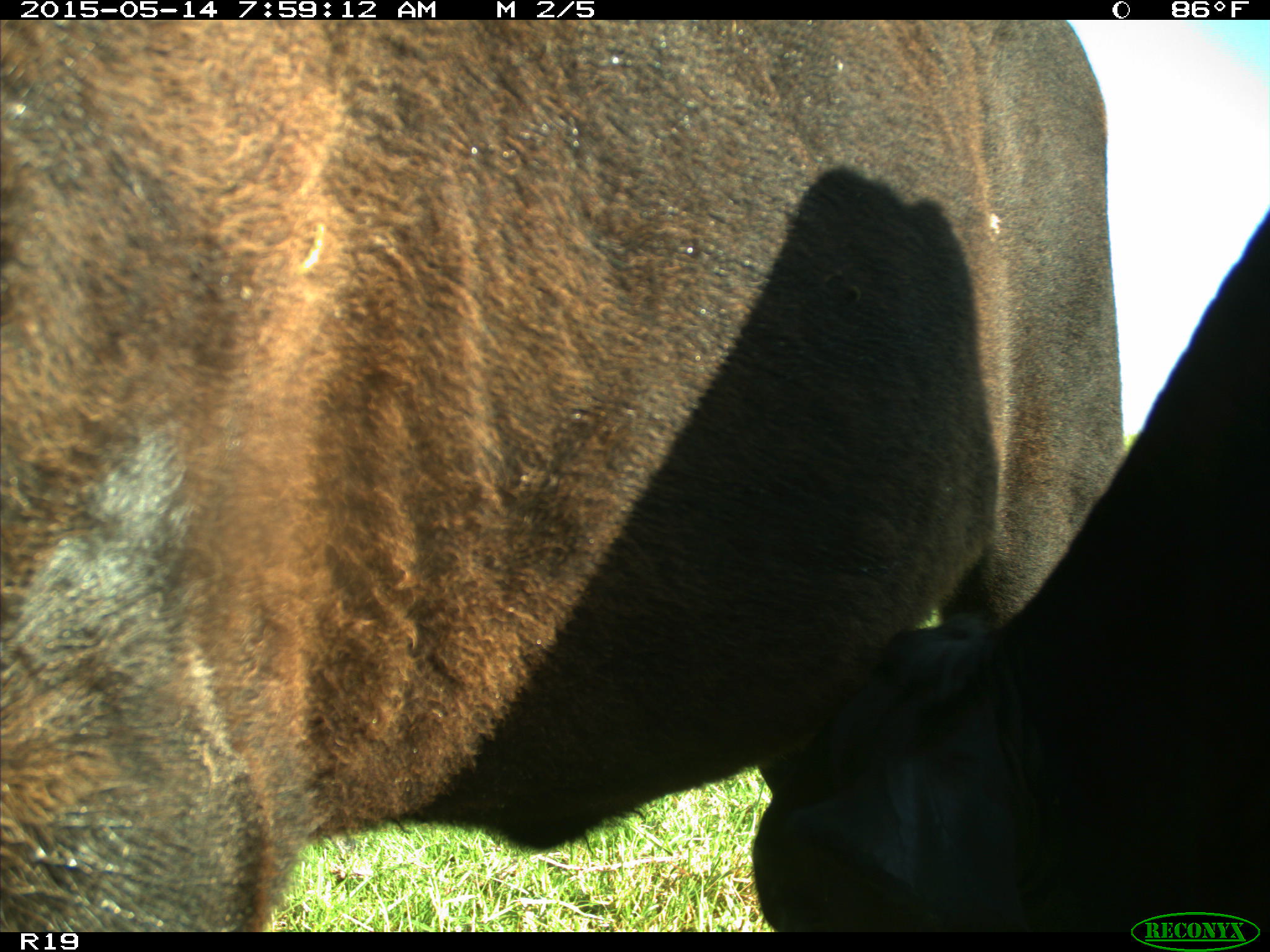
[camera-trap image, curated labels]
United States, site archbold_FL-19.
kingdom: Animalia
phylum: Chordata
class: Mammalia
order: Artiodactyla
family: Bovidae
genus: Bos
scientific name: Bos taurus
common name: domestic cow